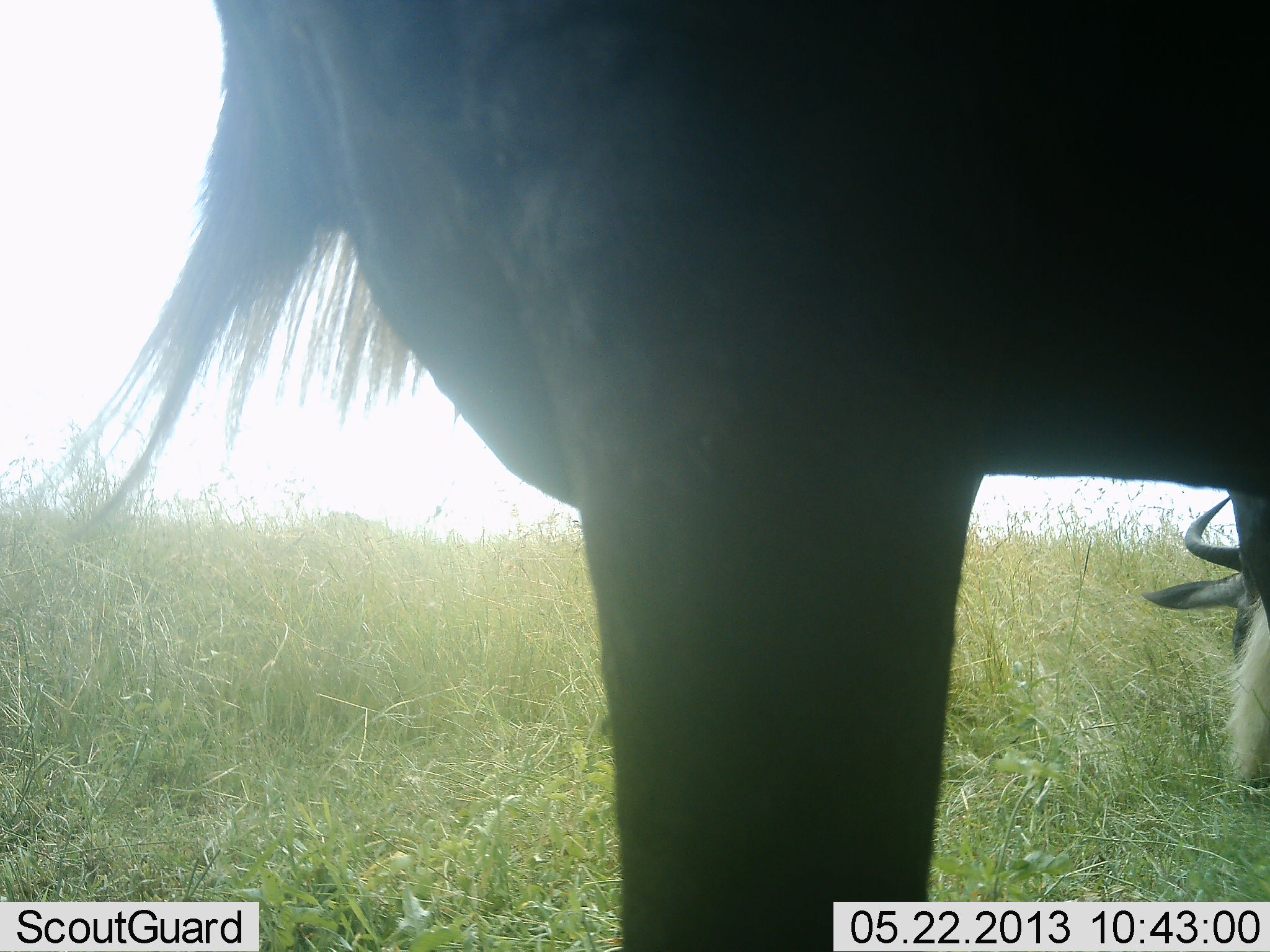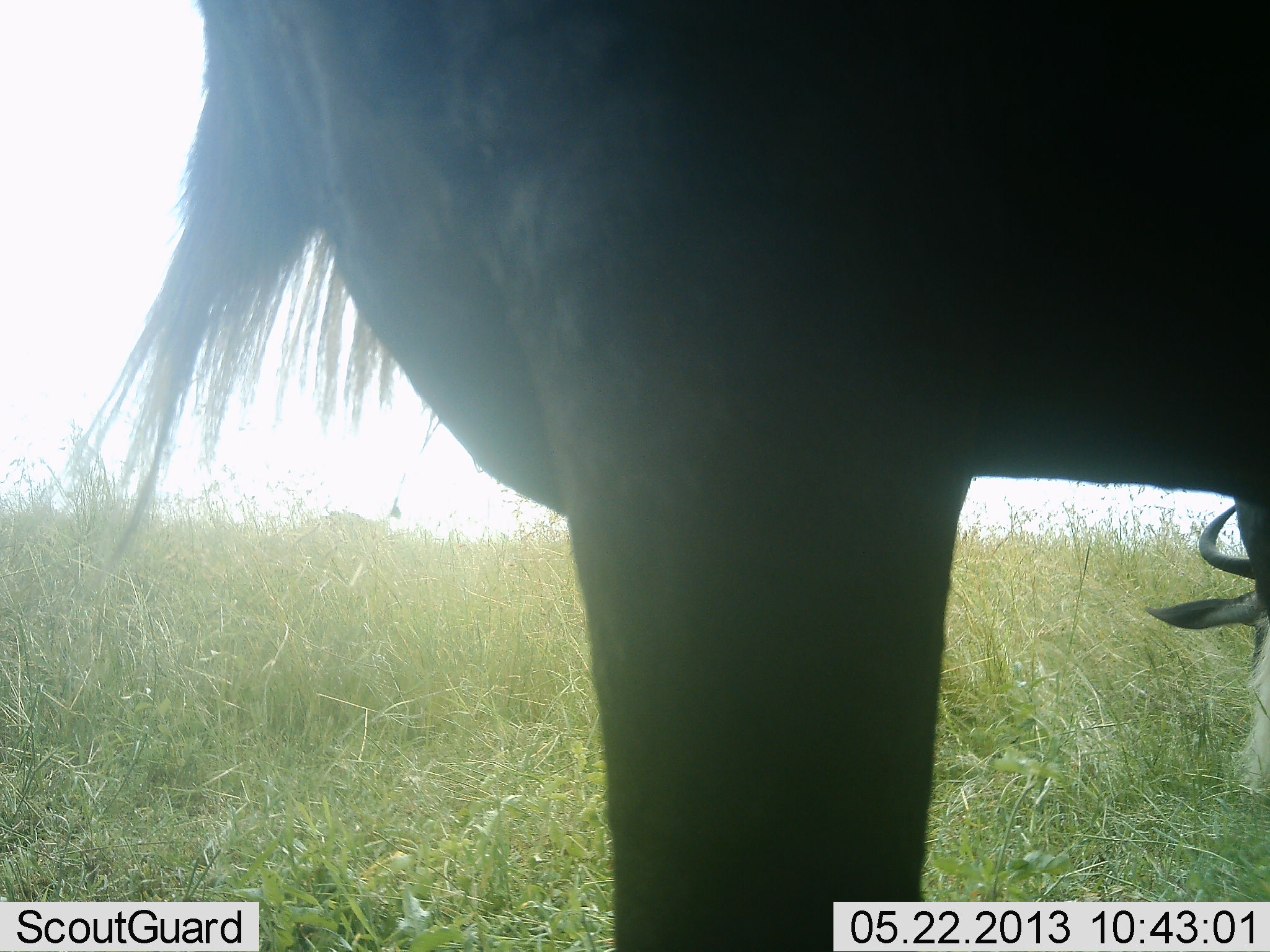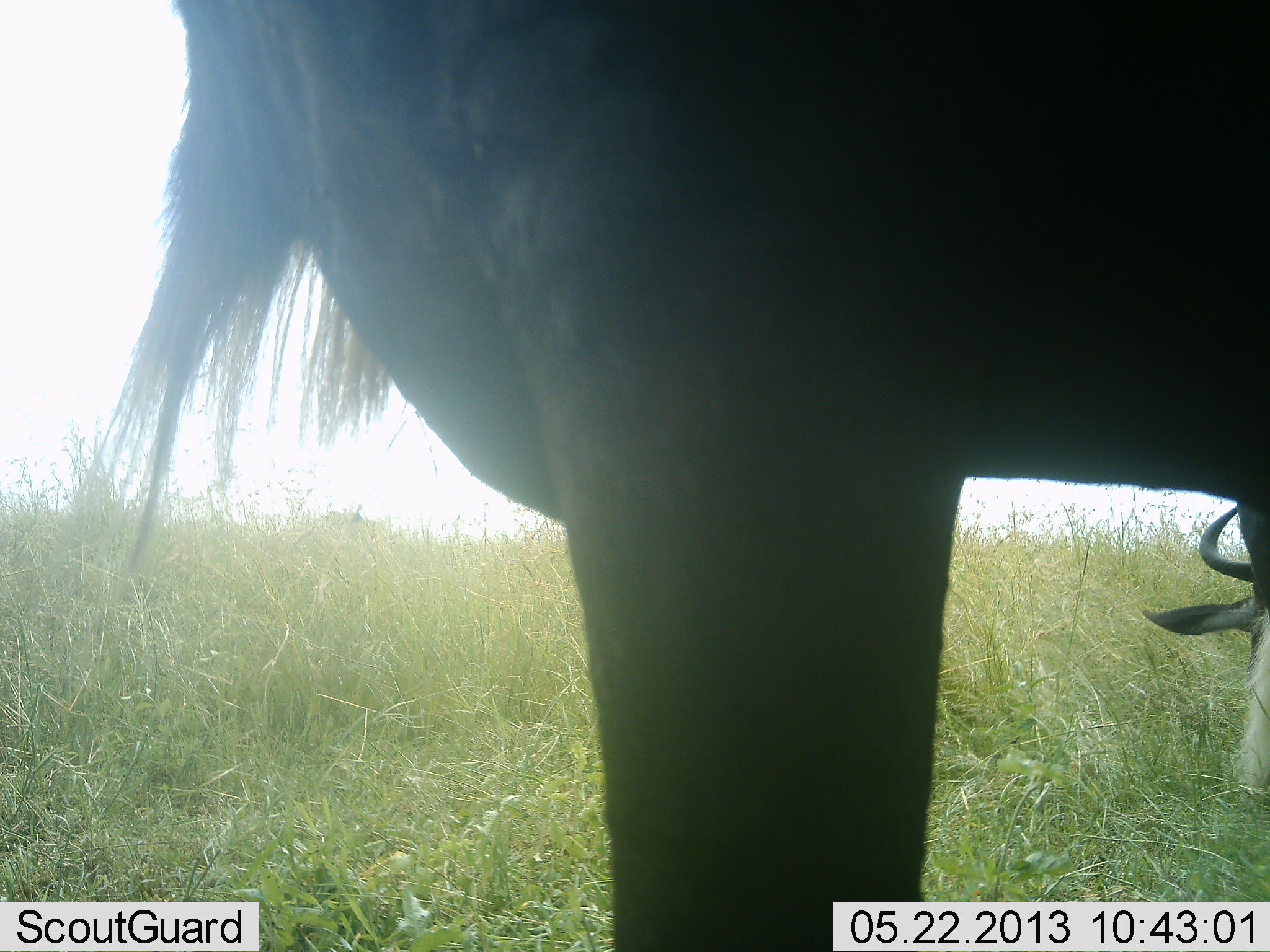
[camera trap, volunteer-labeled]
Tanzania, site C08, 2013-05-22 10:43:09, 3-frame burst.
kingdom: Animalia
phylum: Chordata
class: Mammalia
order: Artiodactyla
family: Bovidae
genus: Connochaetes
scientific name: Connochaetes taurinus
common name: blue wildebeest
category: wildebeest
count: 2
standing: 90%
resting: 20%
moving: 10%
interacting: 0%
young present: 0%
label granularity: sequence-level